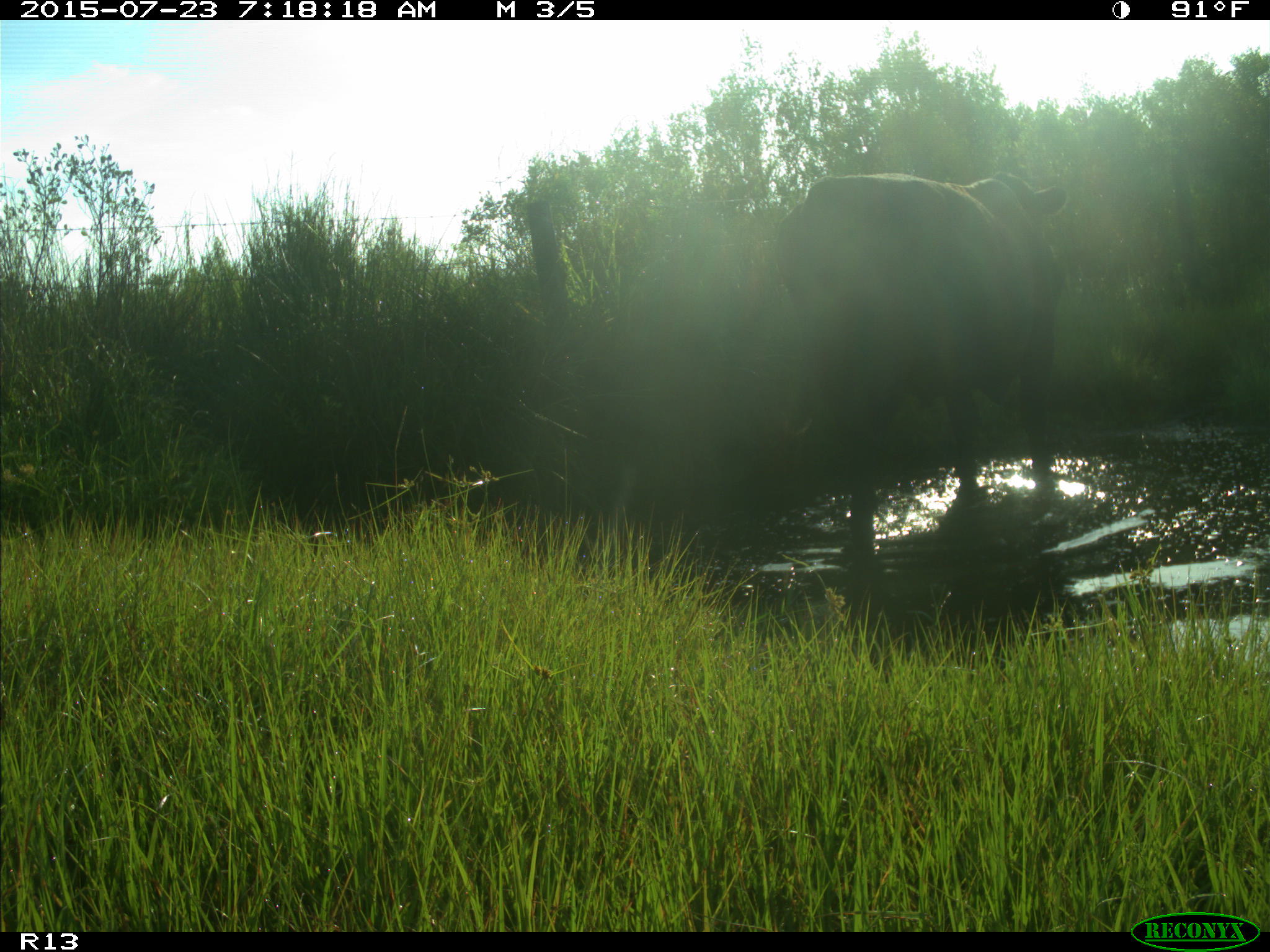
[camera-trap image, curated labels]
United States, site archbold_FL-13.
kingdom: Animalia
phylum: Chordata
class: Mammalia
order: Artiodactyla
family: Bovidae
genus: Bos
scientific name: Bos taurus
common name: domestic cow